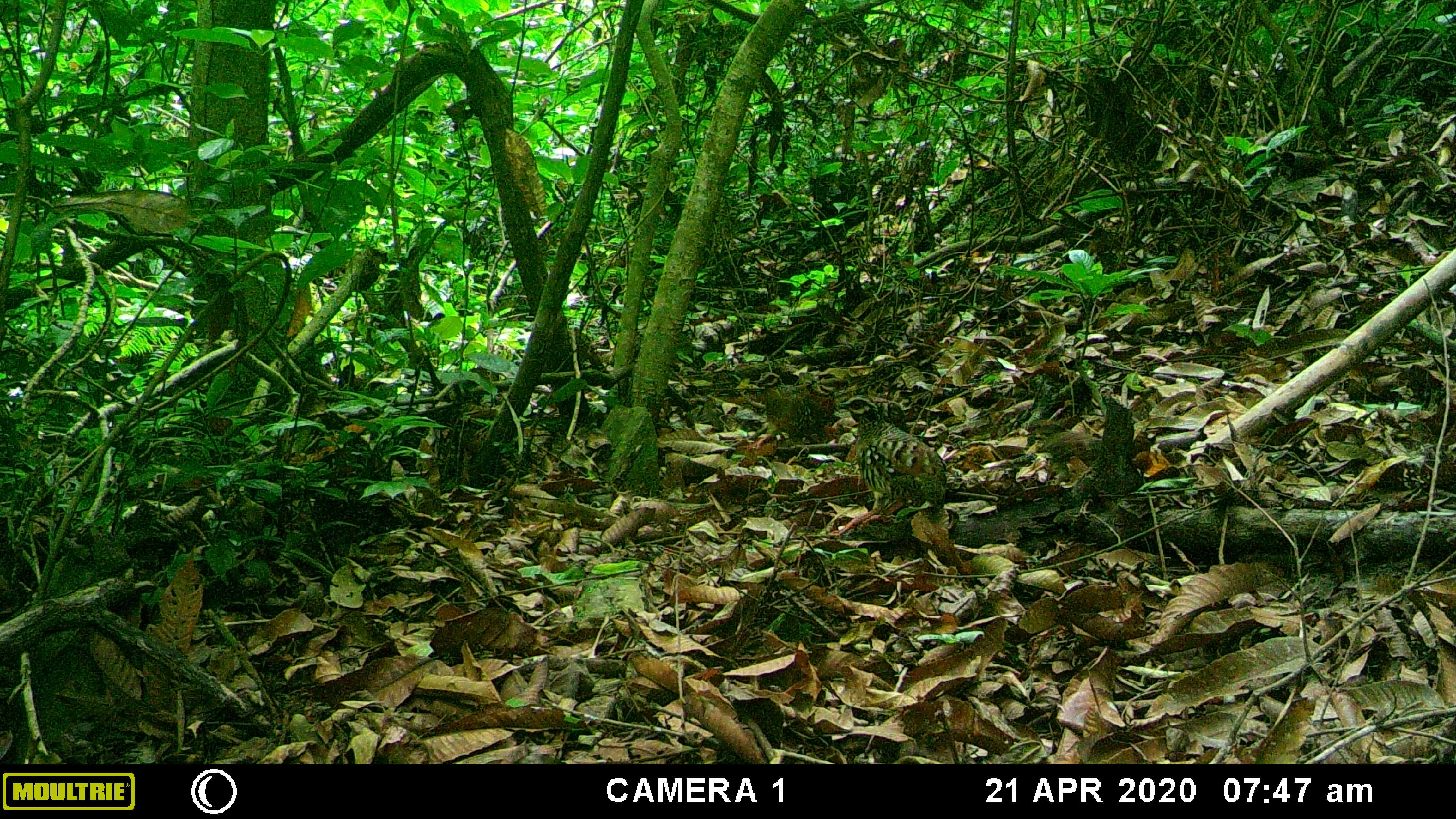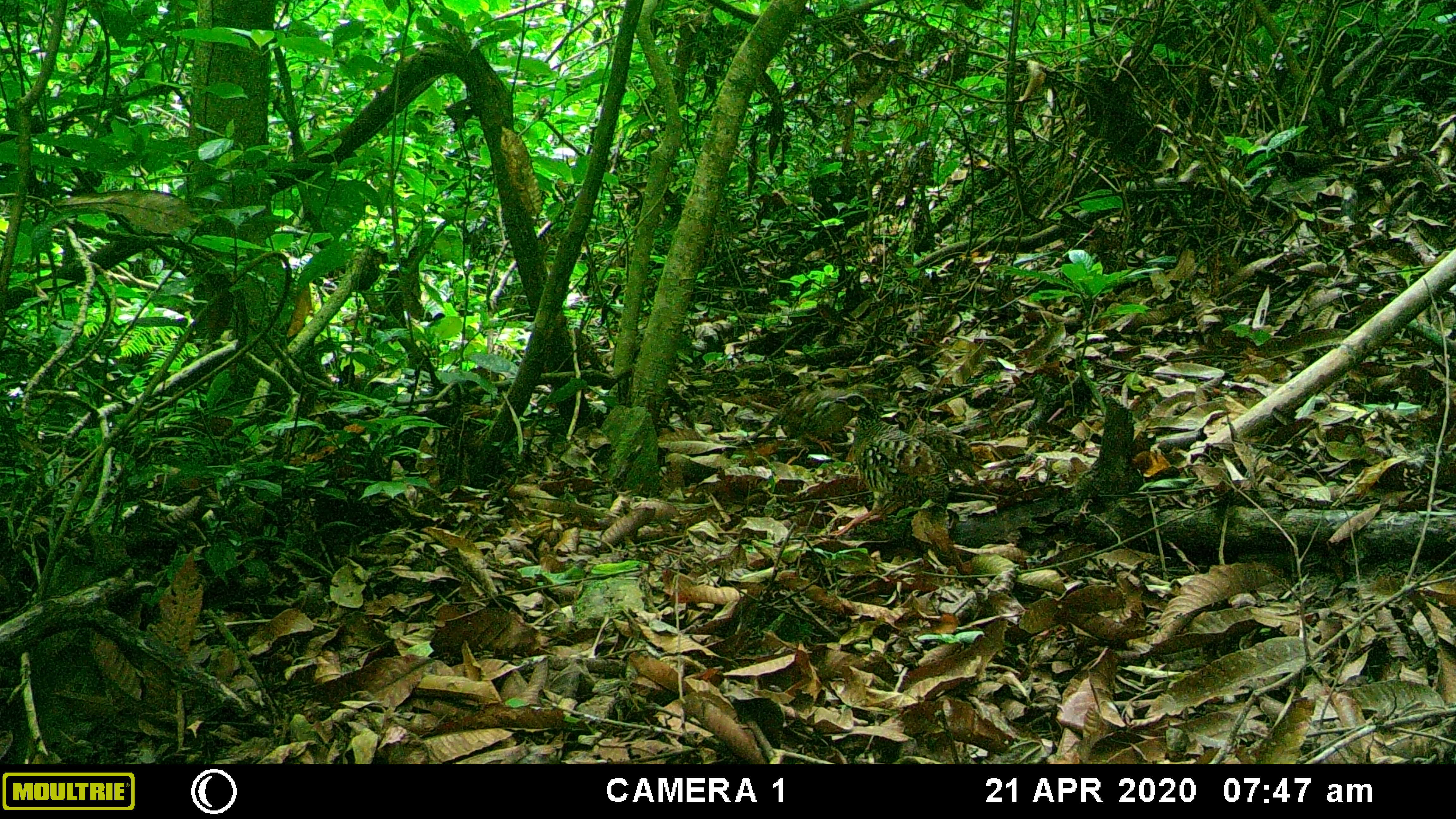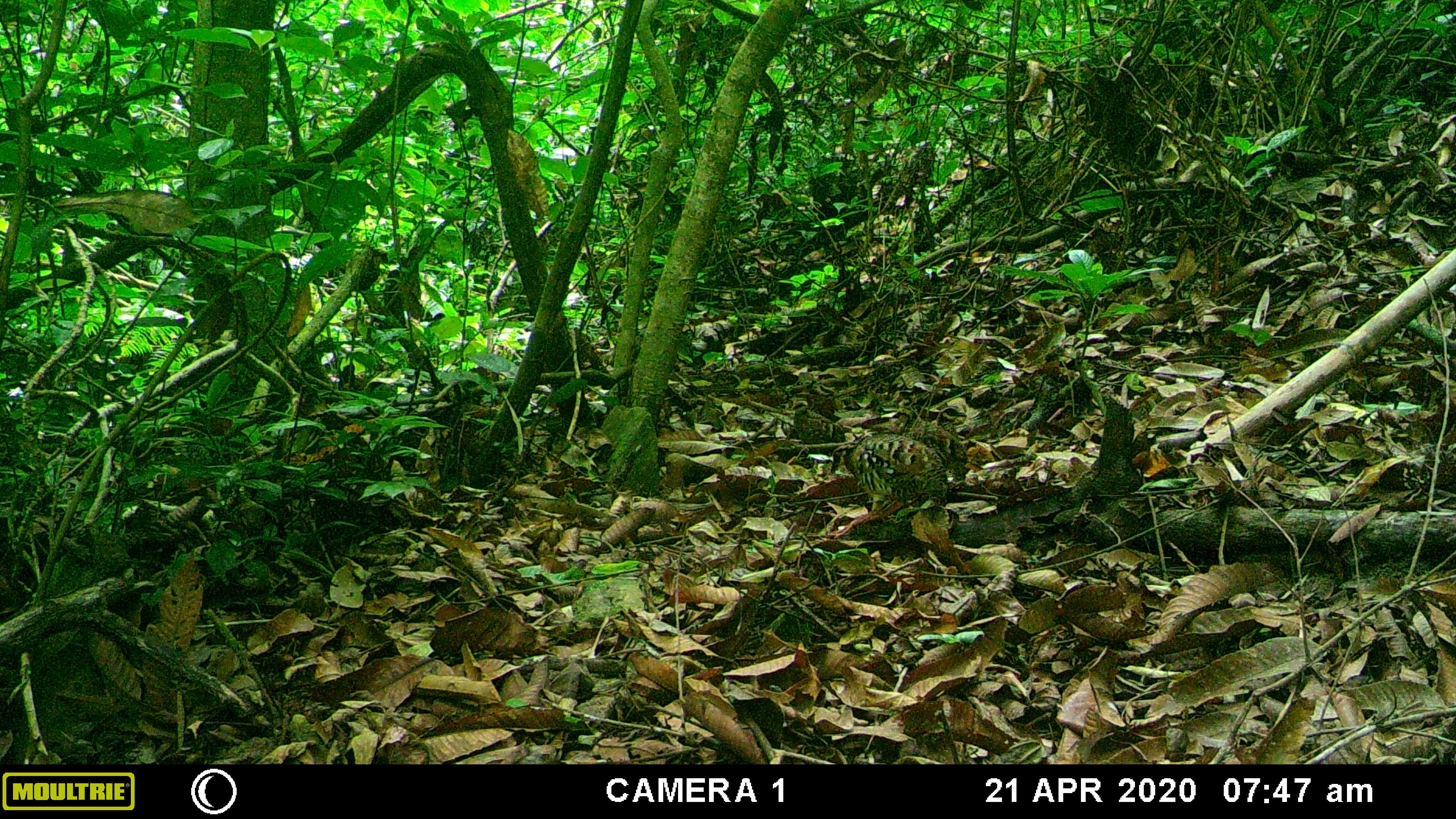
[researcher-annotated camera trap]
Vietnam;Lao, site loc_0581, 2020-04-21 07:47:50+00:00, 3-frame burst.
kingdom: Animalia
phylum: Chordata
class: Aves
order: Galliformes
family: Phasianidae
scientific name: Phasianidae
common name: partridge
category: unidentified partridge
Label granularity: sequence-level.